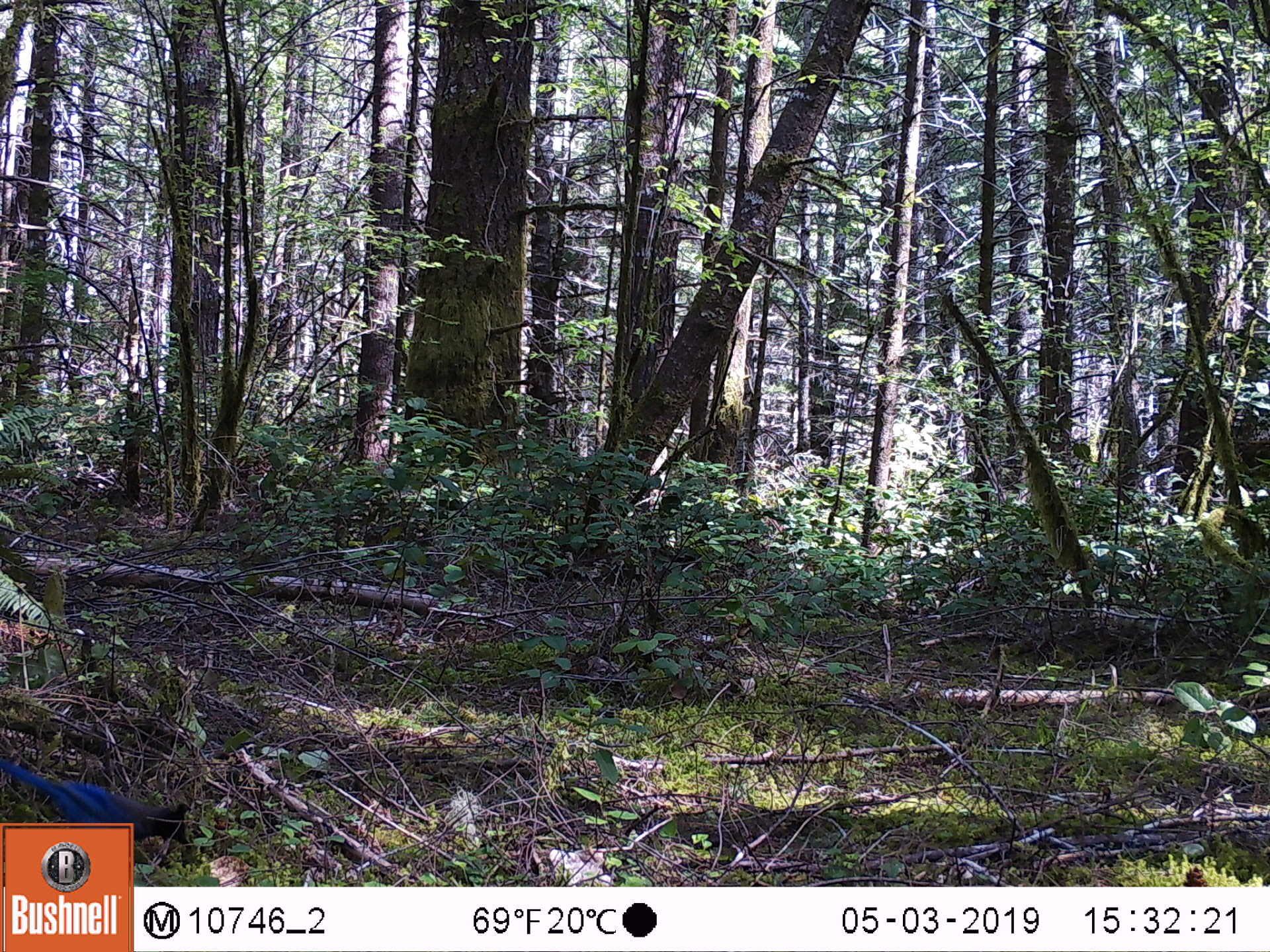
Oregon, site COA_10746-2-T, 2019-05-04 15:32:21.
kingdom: Animalia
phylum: Chordata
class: Aves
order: Passeriformes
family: Corvidae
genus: Cyanocitta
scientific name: Cyanocitta stelleri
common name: steller's jay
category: stellers jay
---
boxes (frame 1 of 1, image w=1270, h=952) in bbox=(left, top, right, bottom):
stellers jay: bbox=(1, 757, 193, 820)